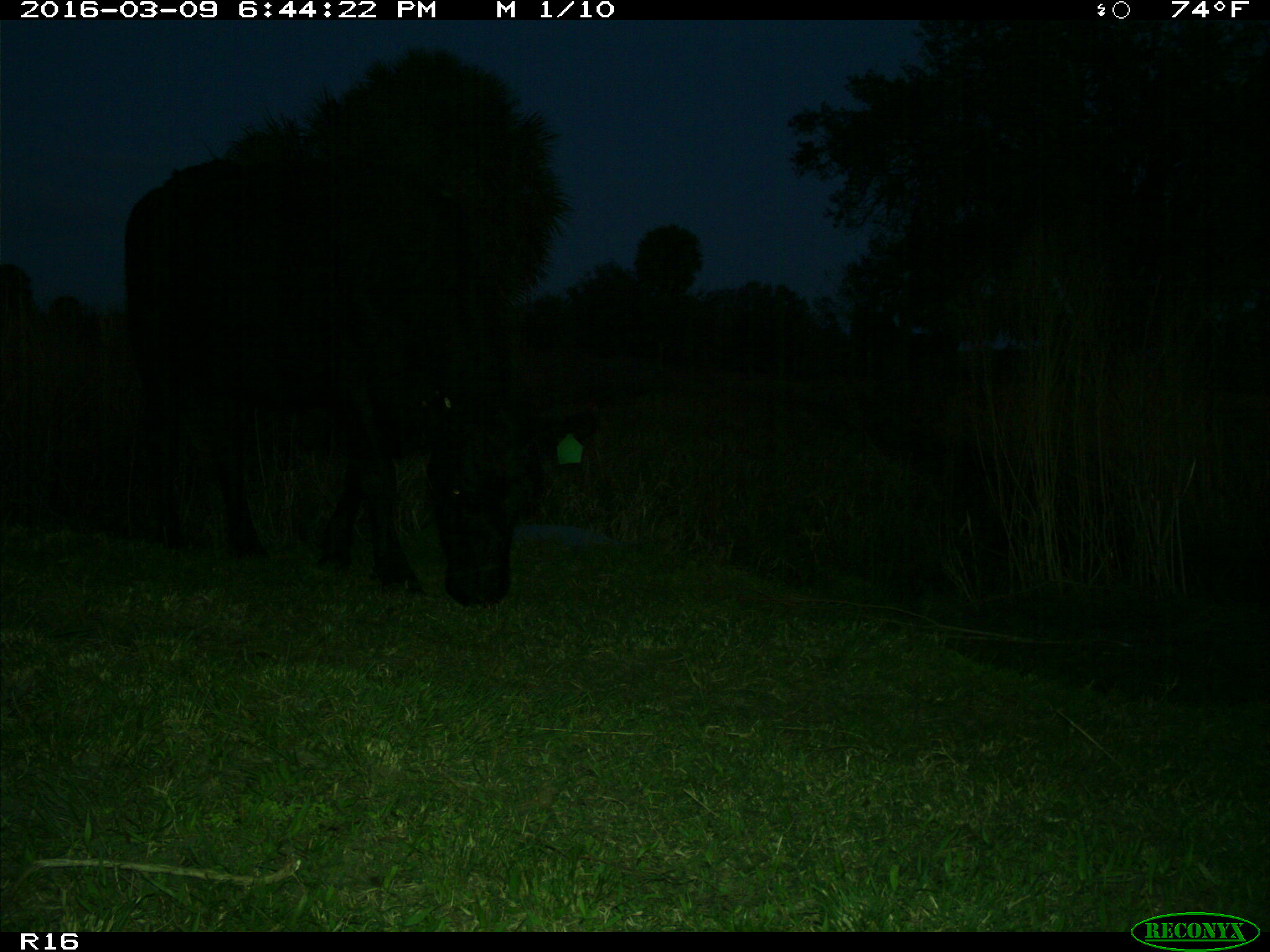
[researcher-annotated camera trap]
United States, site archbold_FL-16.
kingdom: Animalia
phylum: Chordata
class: Mammalia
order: Artiodactyla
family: Bovidae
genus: Bos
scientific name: Bos taurus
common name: domestic cow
Bos taurus (domestic cow).